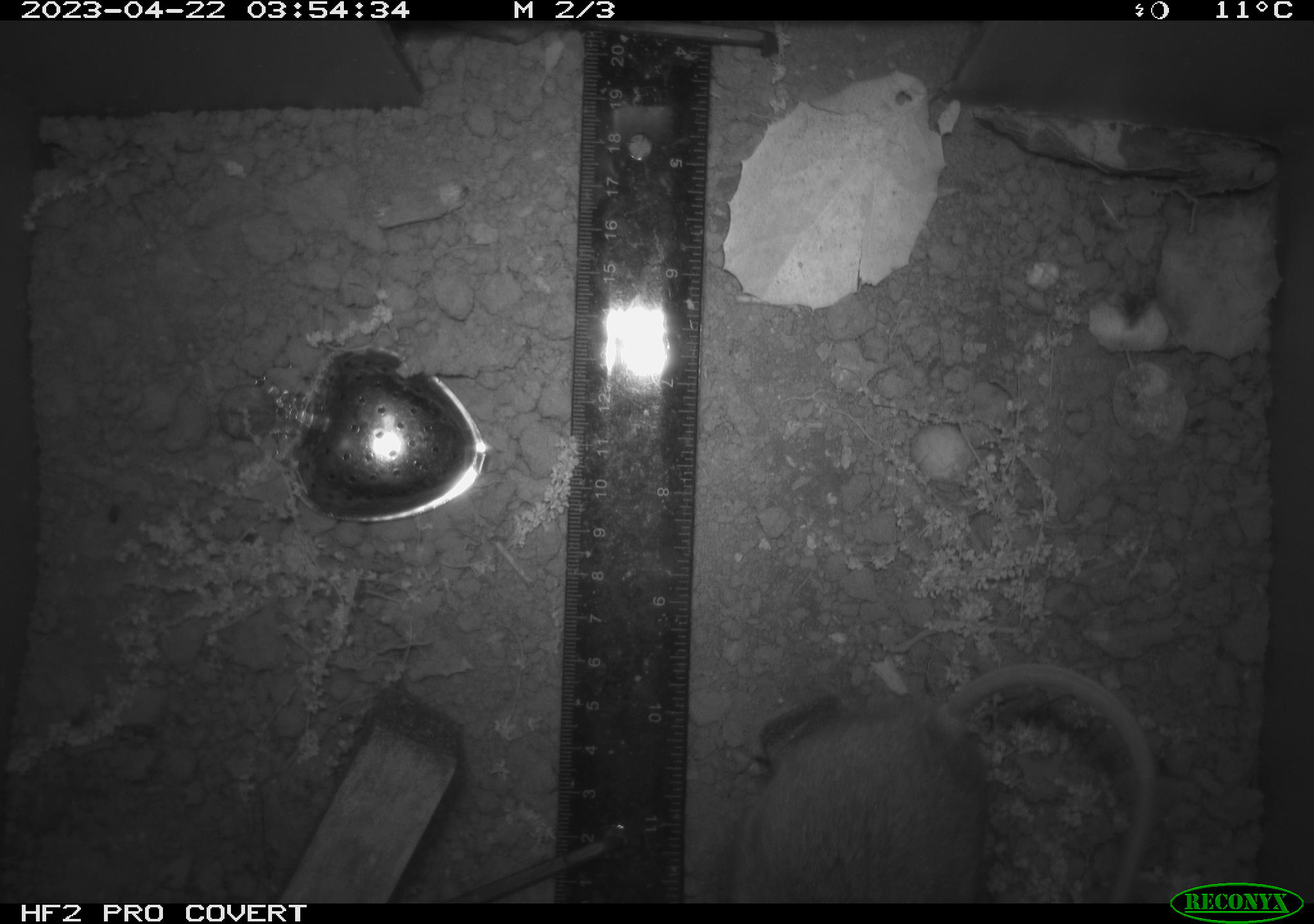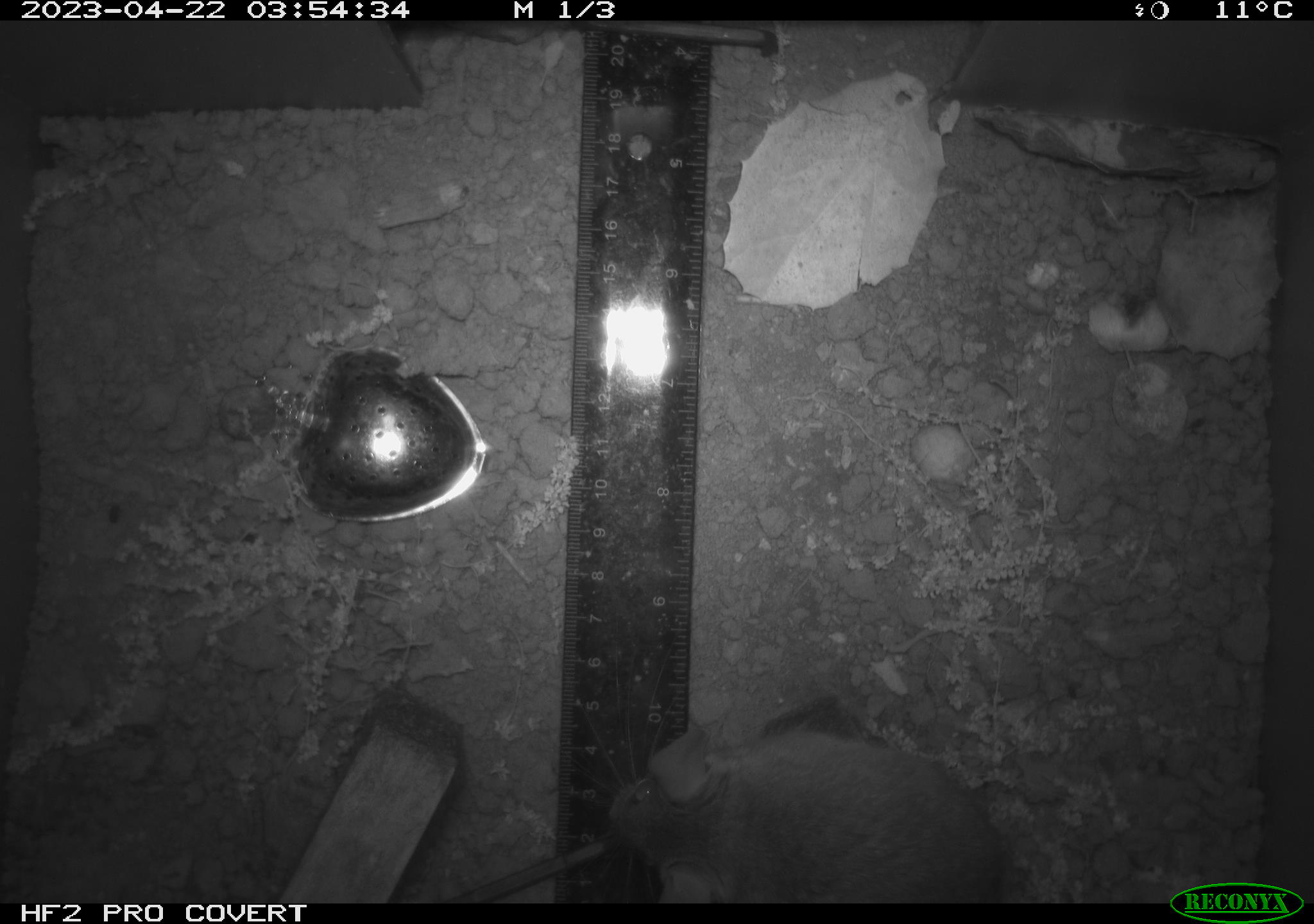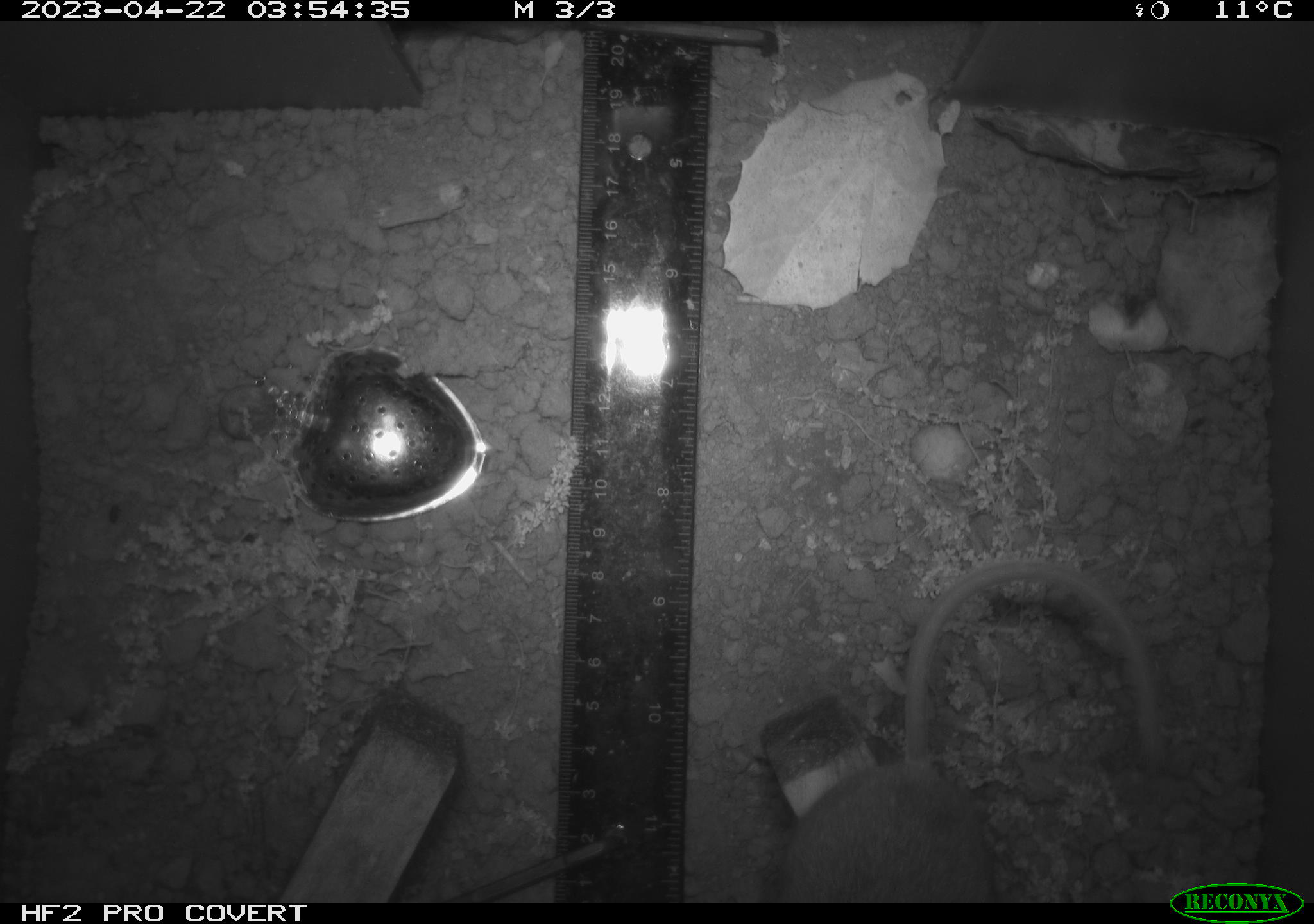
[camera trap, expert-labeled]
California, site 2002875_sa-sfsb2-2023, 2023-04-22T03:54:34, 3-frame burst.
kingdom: Animalia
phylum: Chordata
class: Mammalia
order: Rodentia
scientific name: Rodentia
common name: mouse species